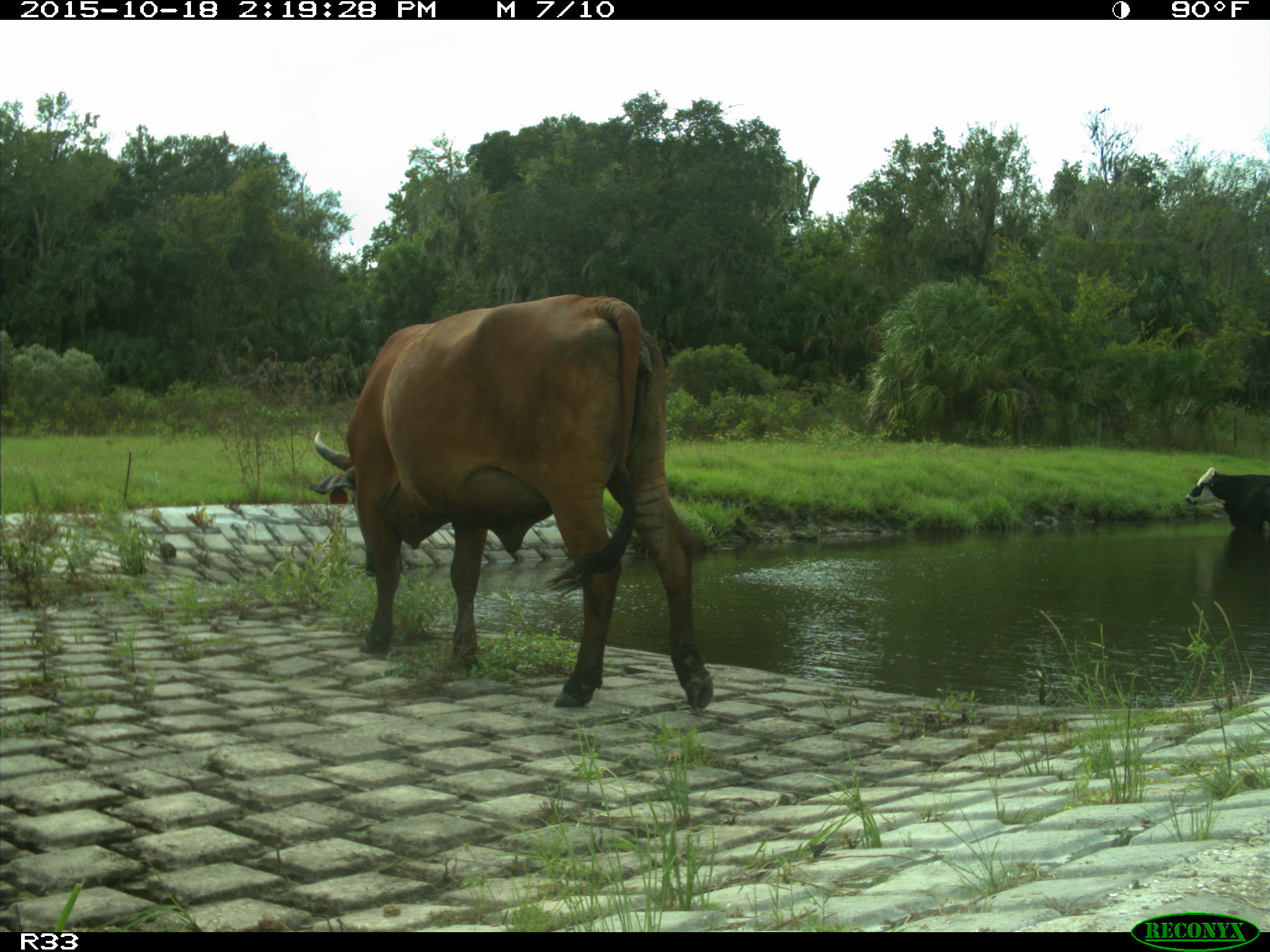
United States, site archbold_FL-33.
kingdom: Animalia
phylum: Chordata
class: Mammalia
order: Artiodactyla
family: Bovidae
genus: Bos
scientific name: Bos taurus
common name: domestic cow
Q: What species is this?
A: Bos taurus (domestic cow).